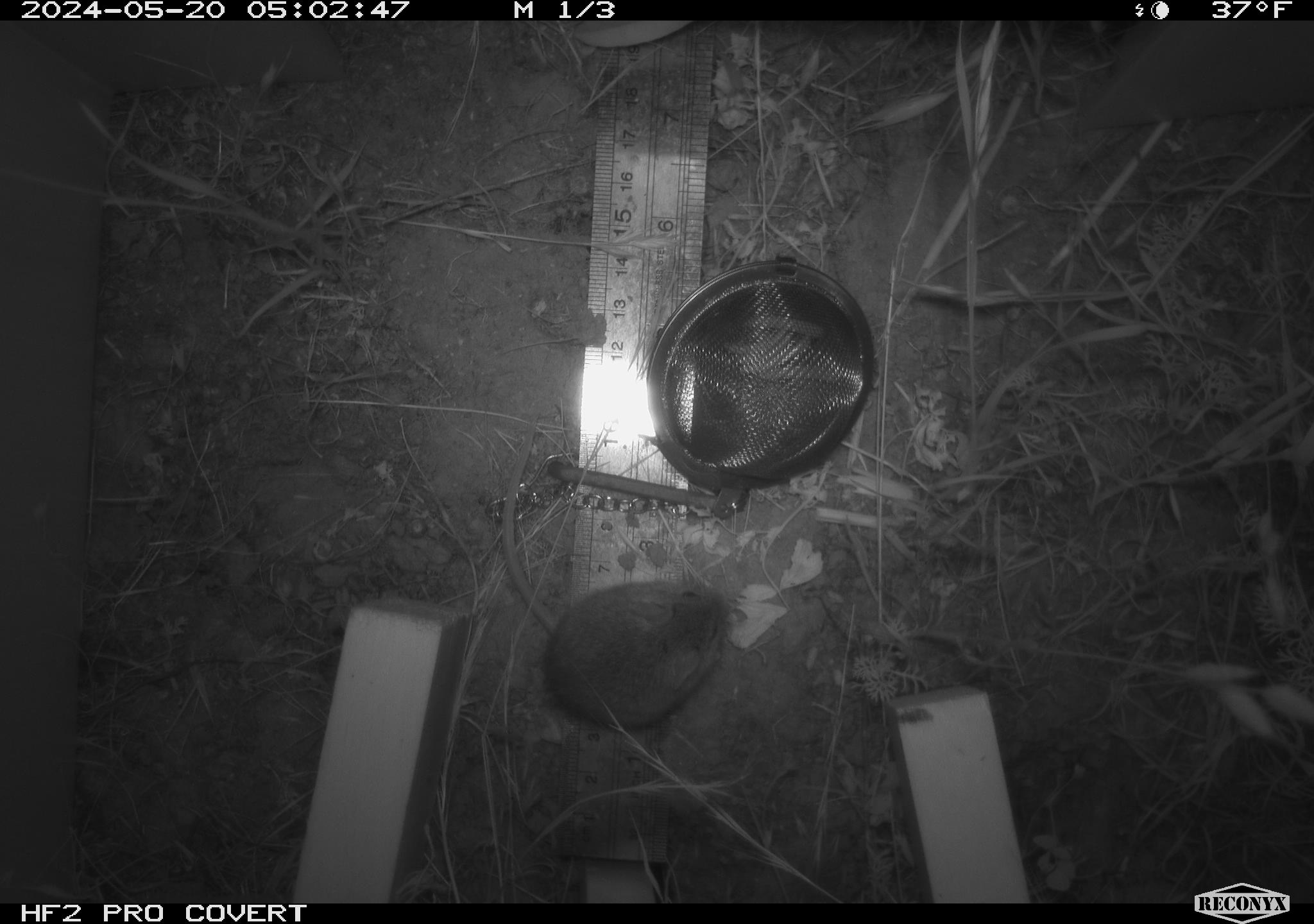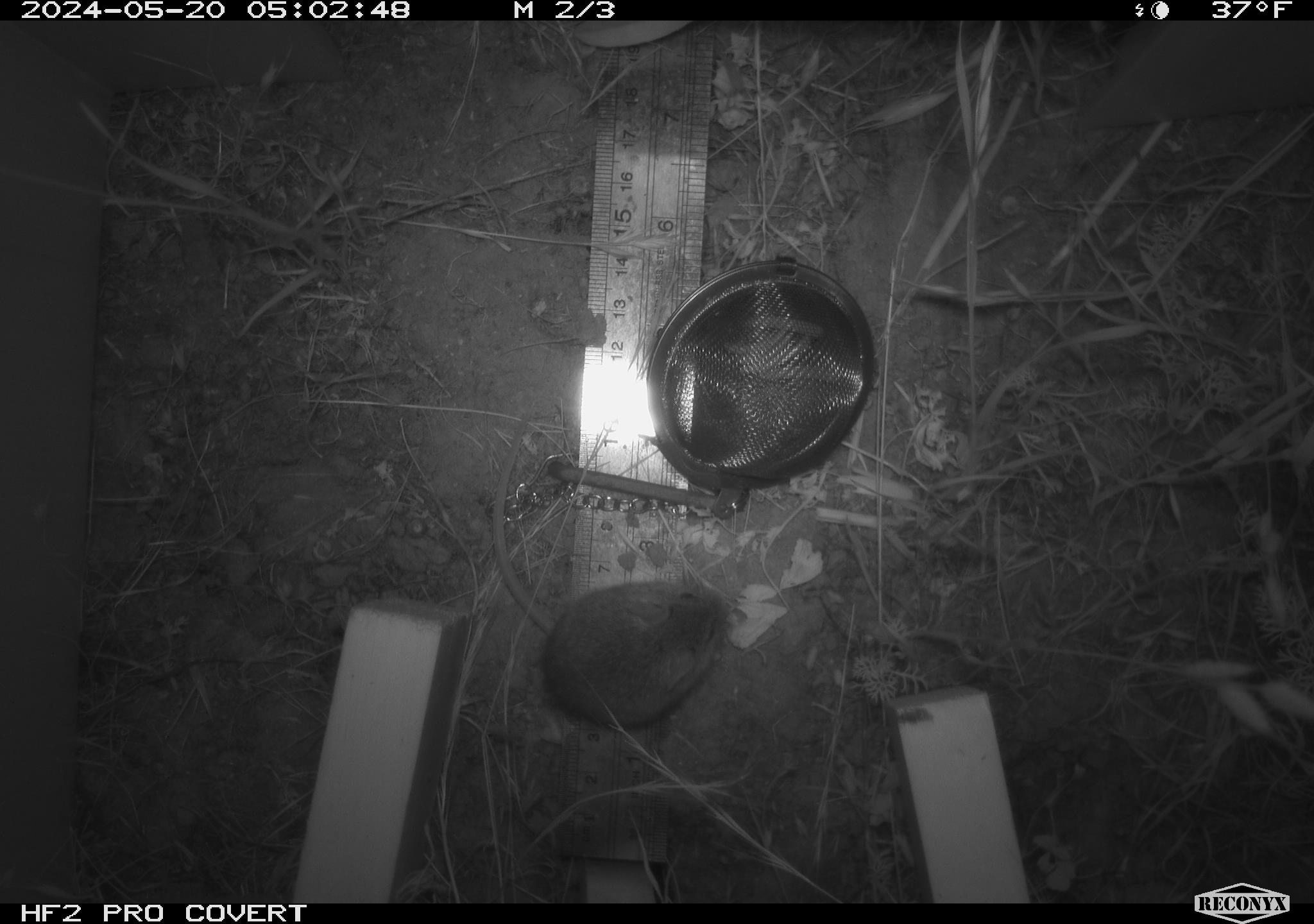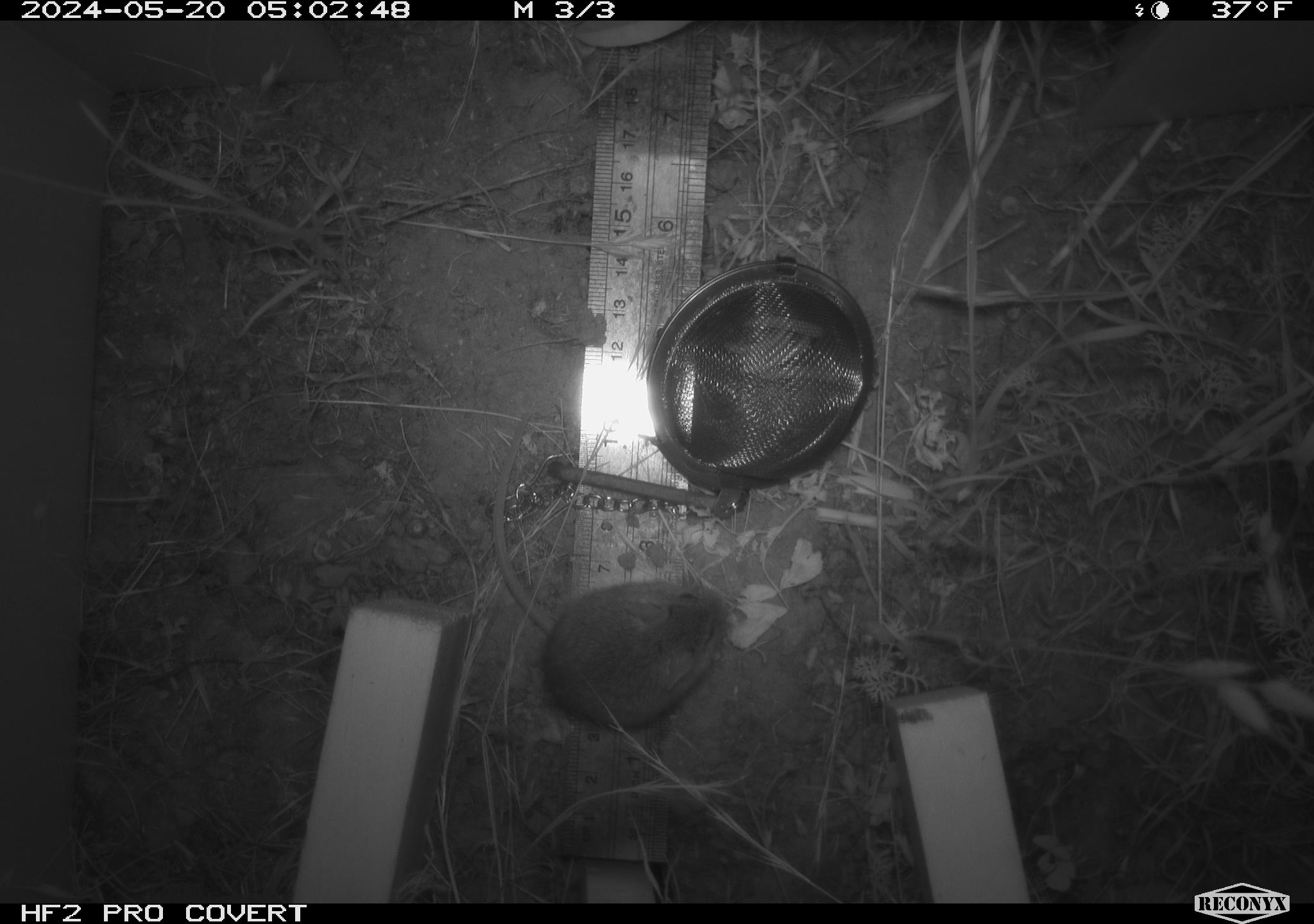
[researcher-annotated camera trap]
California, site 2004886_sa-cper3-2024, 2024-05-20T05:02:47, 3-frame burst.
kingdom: Animalia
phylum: Chordata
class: Mammalia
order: Rodentia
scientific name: Rodentia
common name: rodent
Rodent (Rodentia).